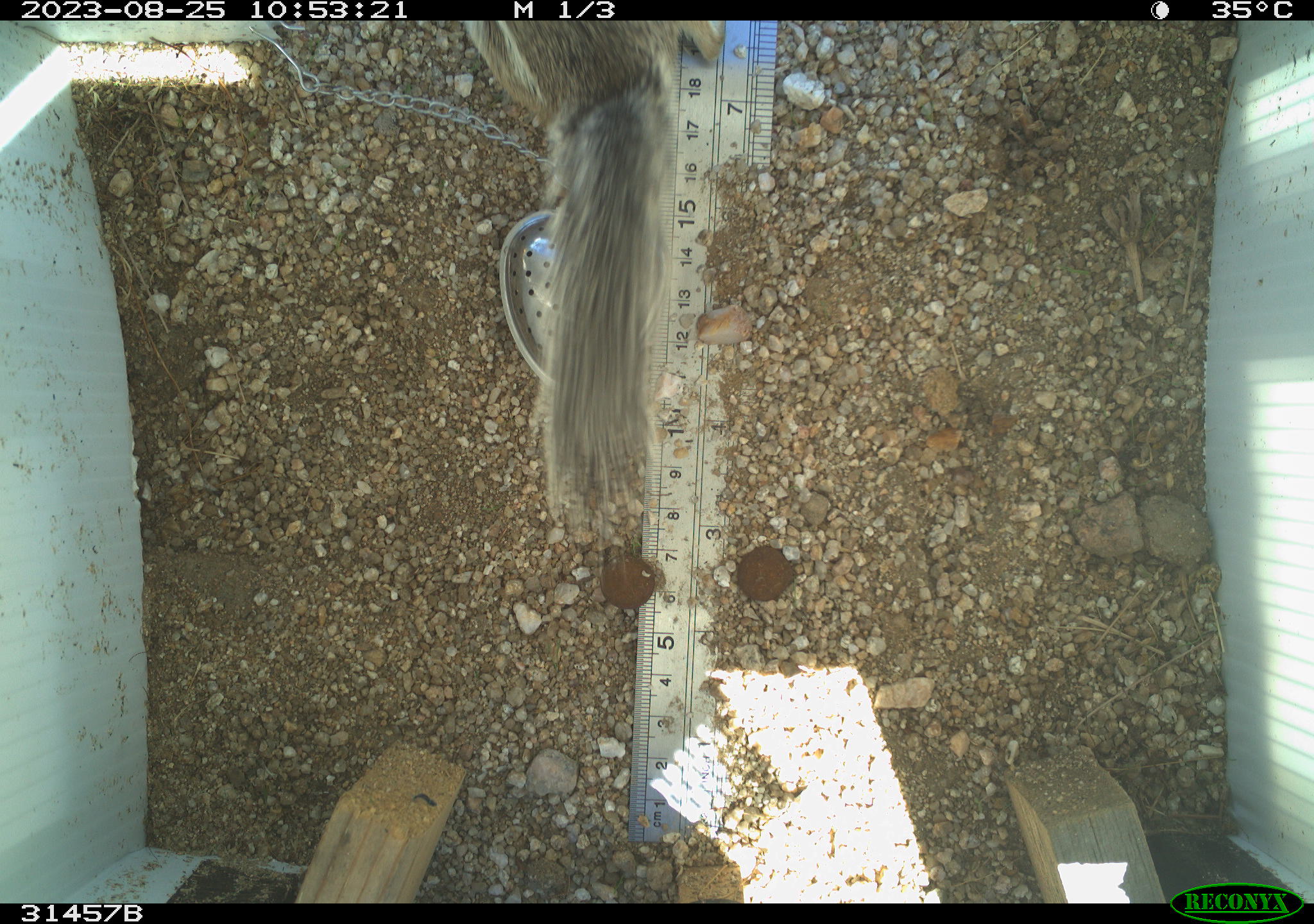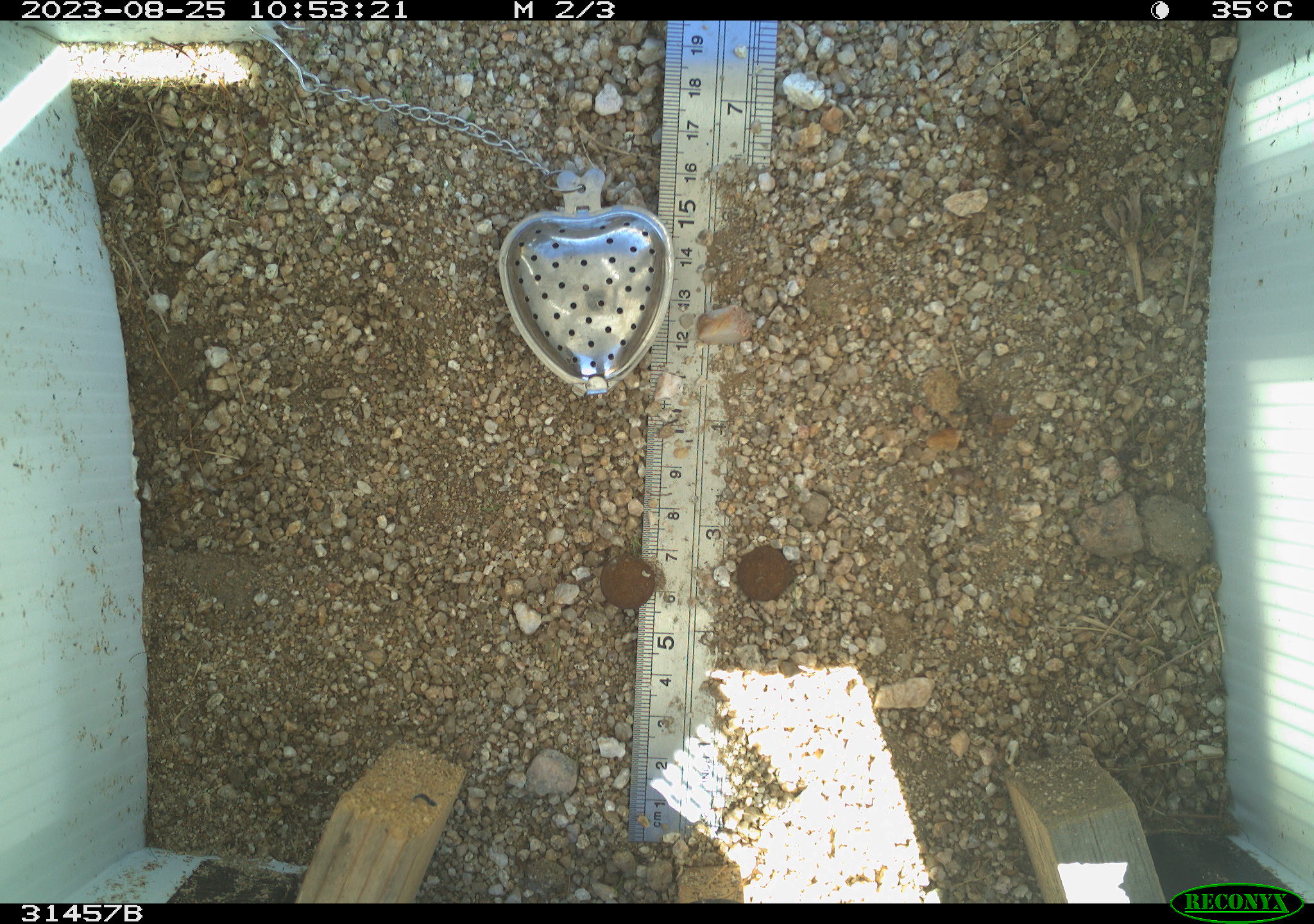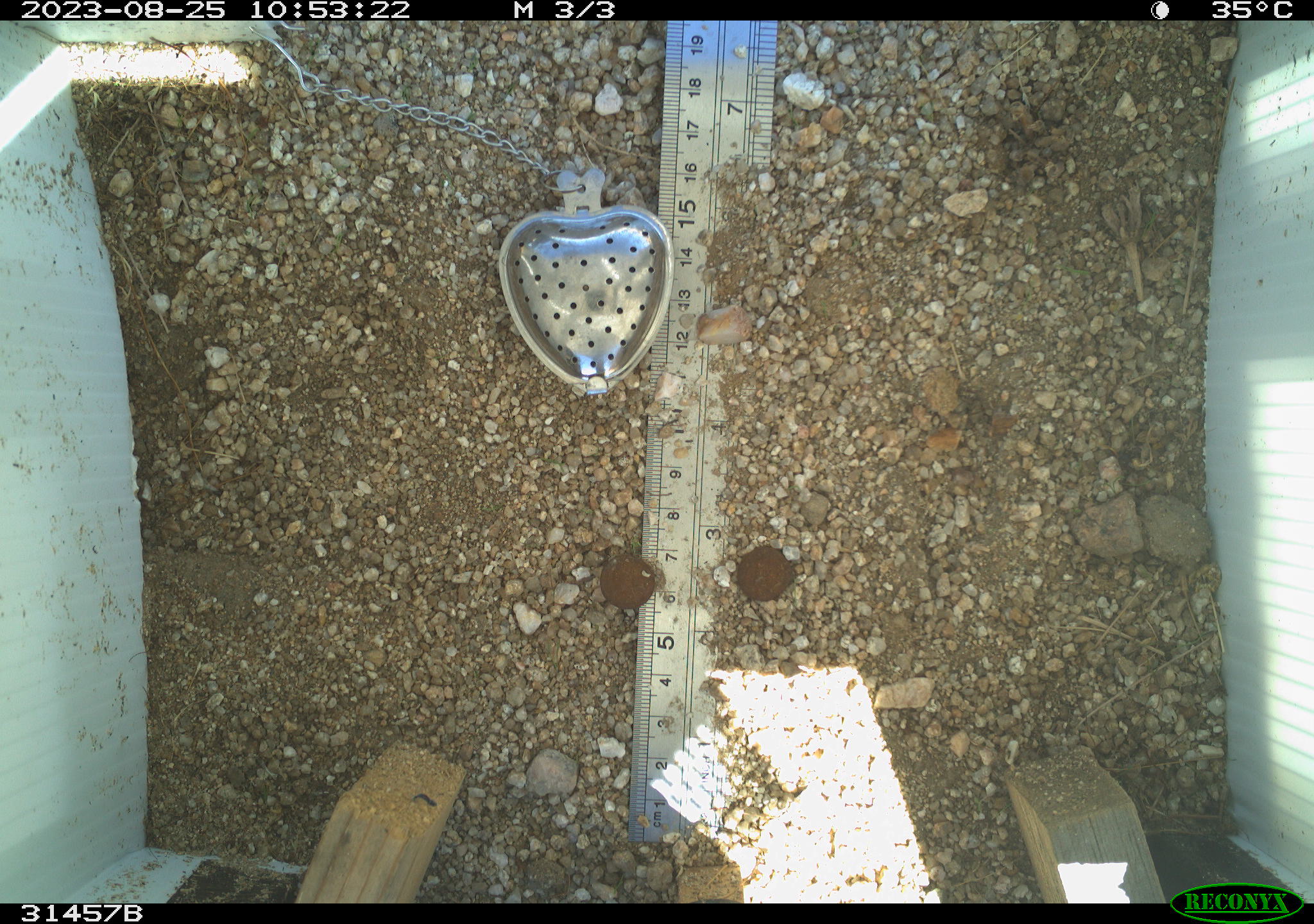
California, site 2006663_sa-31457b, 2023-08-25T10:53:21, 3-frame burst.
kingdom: Animalia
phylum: Chordata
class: Mammalia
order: Rodentia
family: Sciuridae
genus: Ammospermophilus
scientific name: Ammospermophilus leucurus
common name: white-tailed antelope squirrel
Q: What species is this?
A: White-tailed antelope squirrel (Ammospermophilus leucurus).